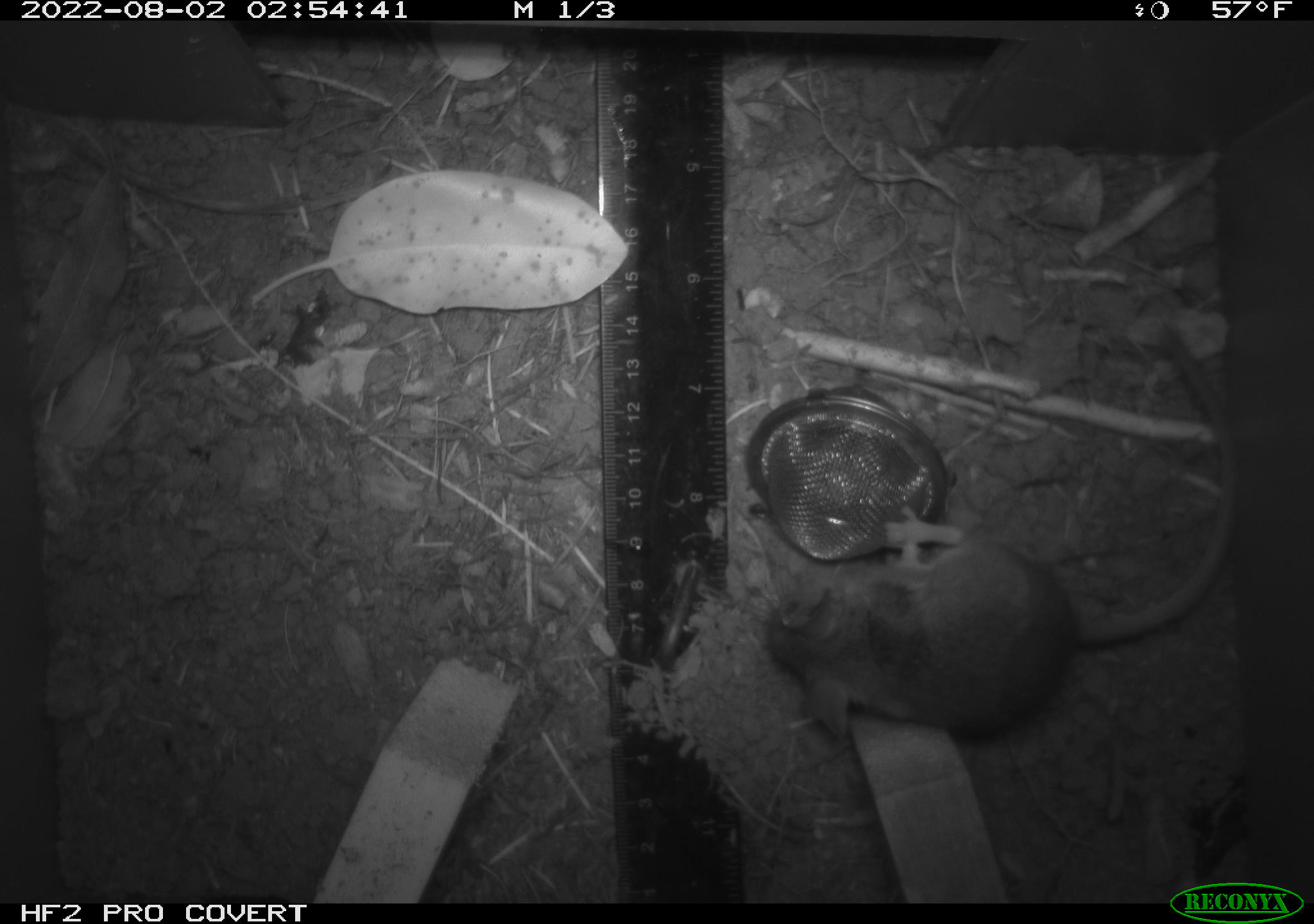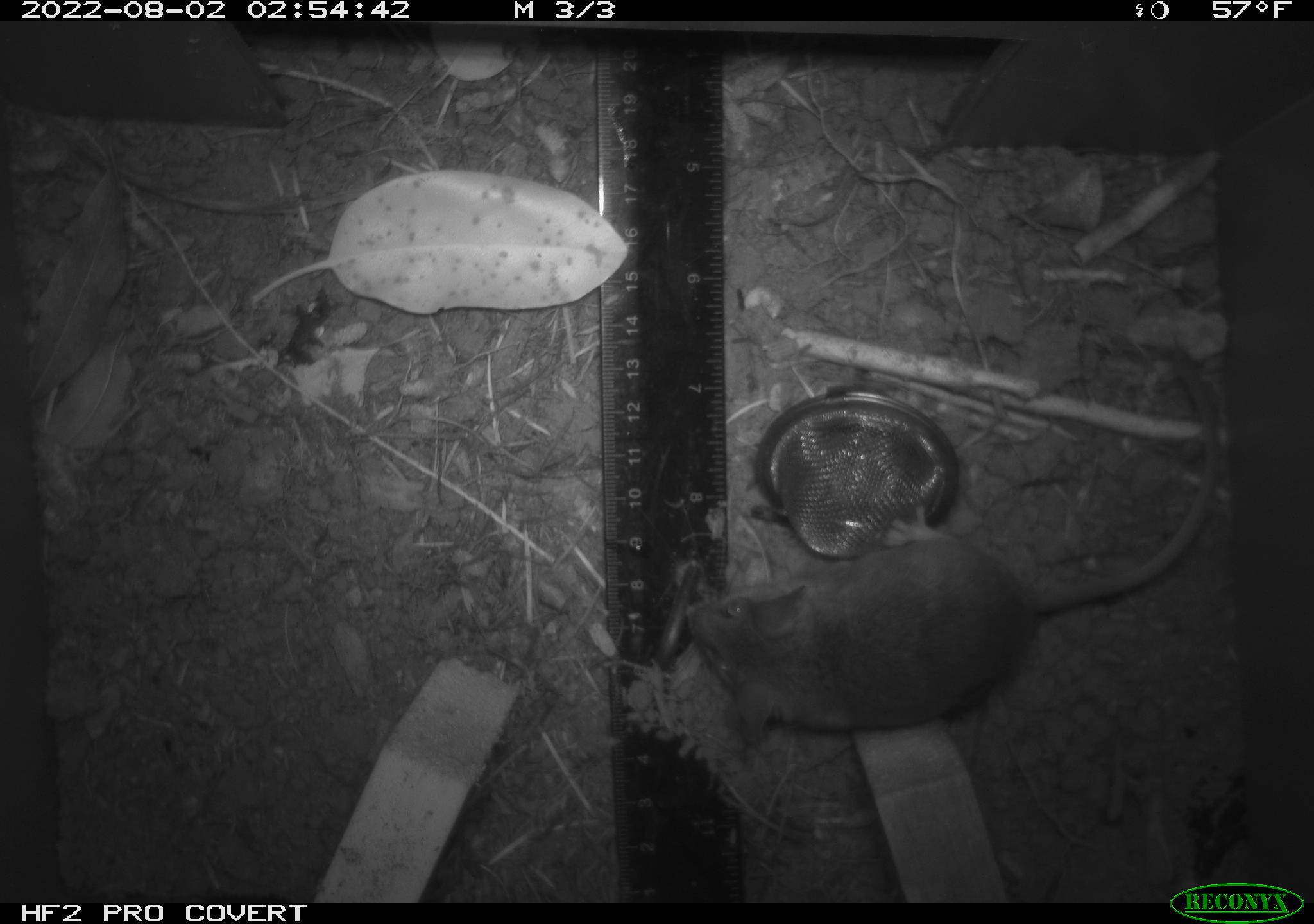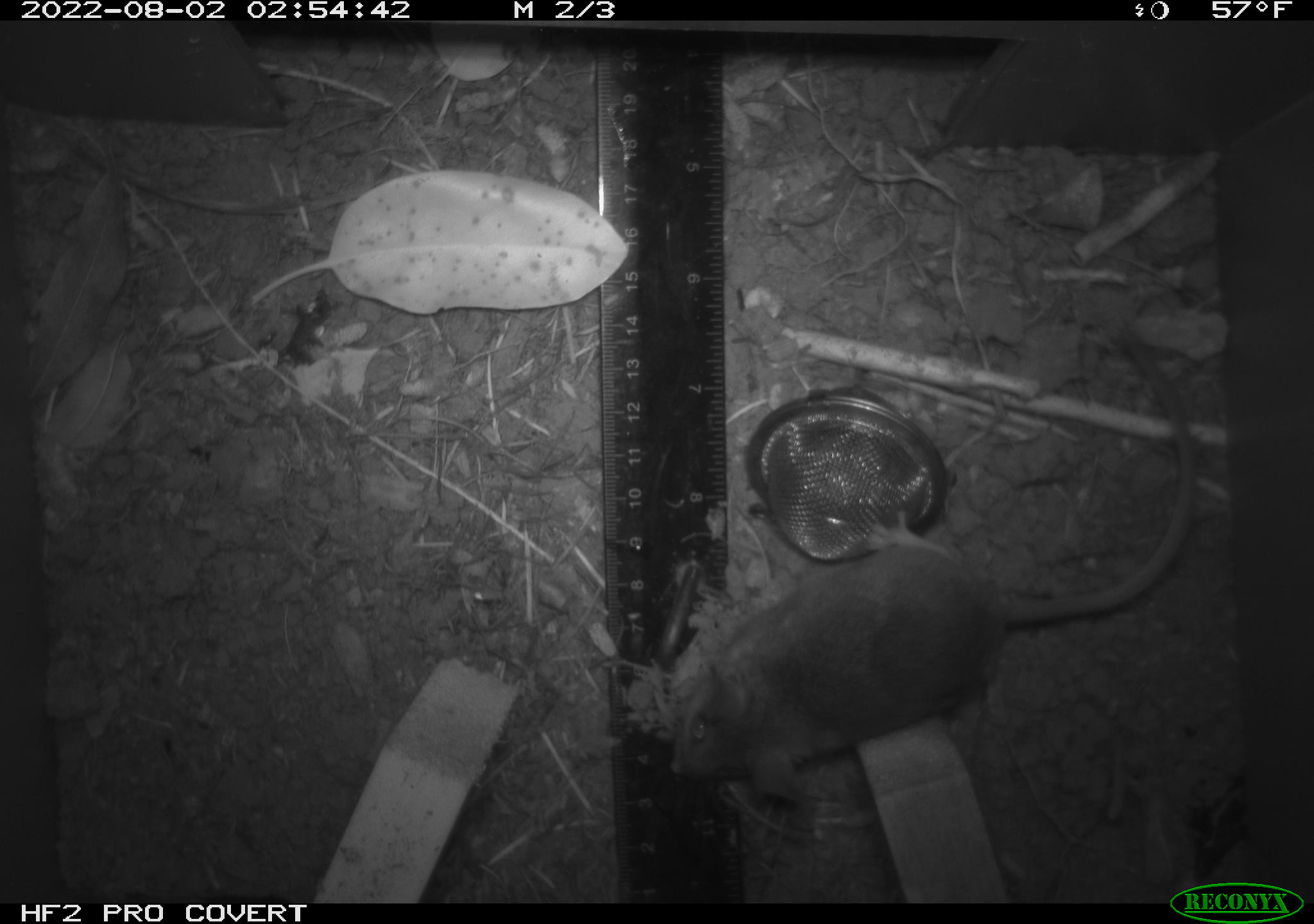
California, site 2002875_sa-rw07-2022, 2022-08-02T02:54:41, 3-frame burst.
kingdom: Animalia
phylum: Chordata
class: Mammalia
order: Rodentia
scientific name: Rodentia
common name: mouse species